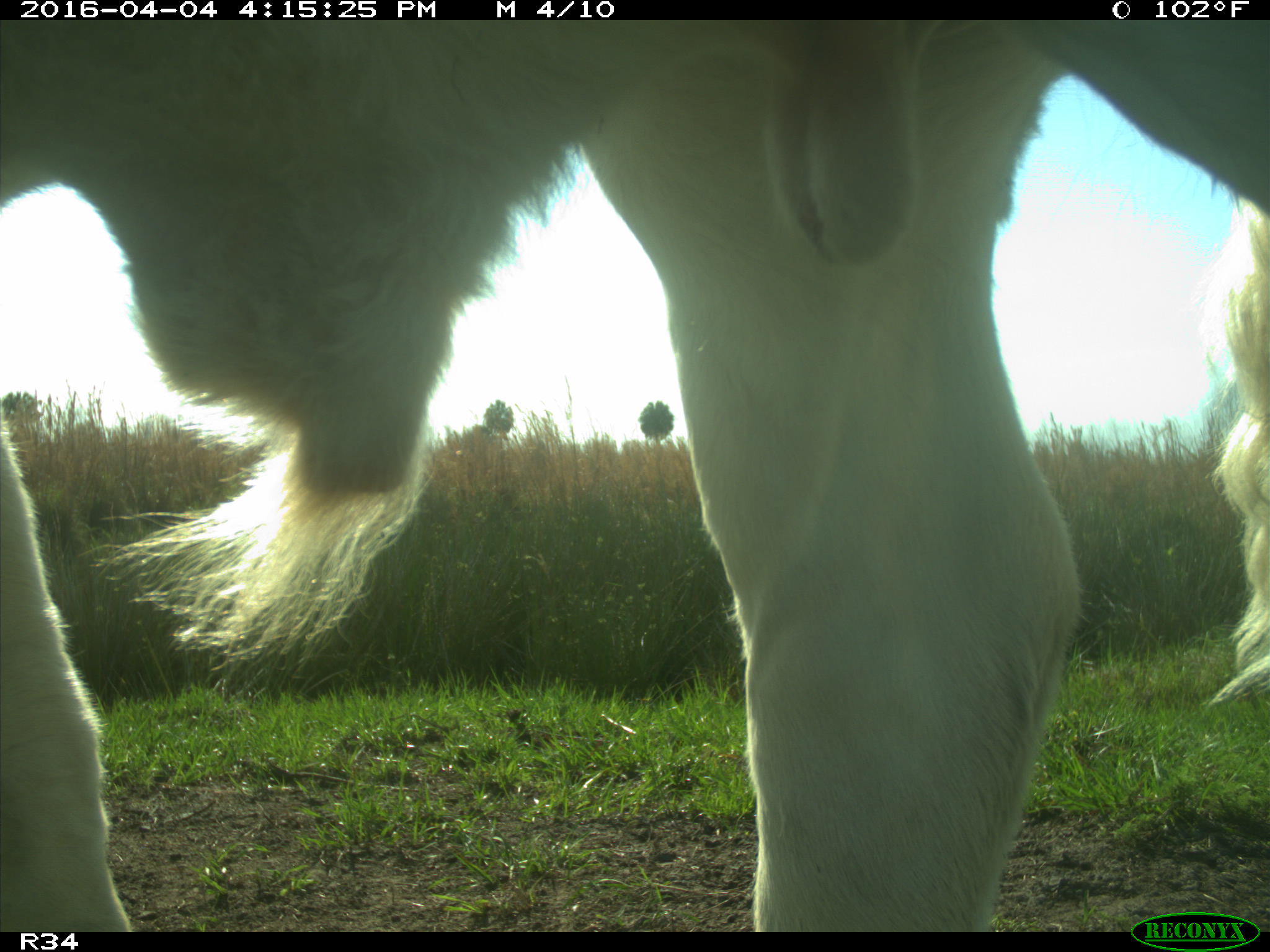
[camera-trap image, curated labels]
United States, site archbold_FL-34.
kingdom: Animalia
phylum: Chordata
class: Mammalia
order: Artiodactyla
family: Bovidae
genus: Bos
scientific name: Bos taurus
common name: domestic cow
Bos taurus (domestic cow).